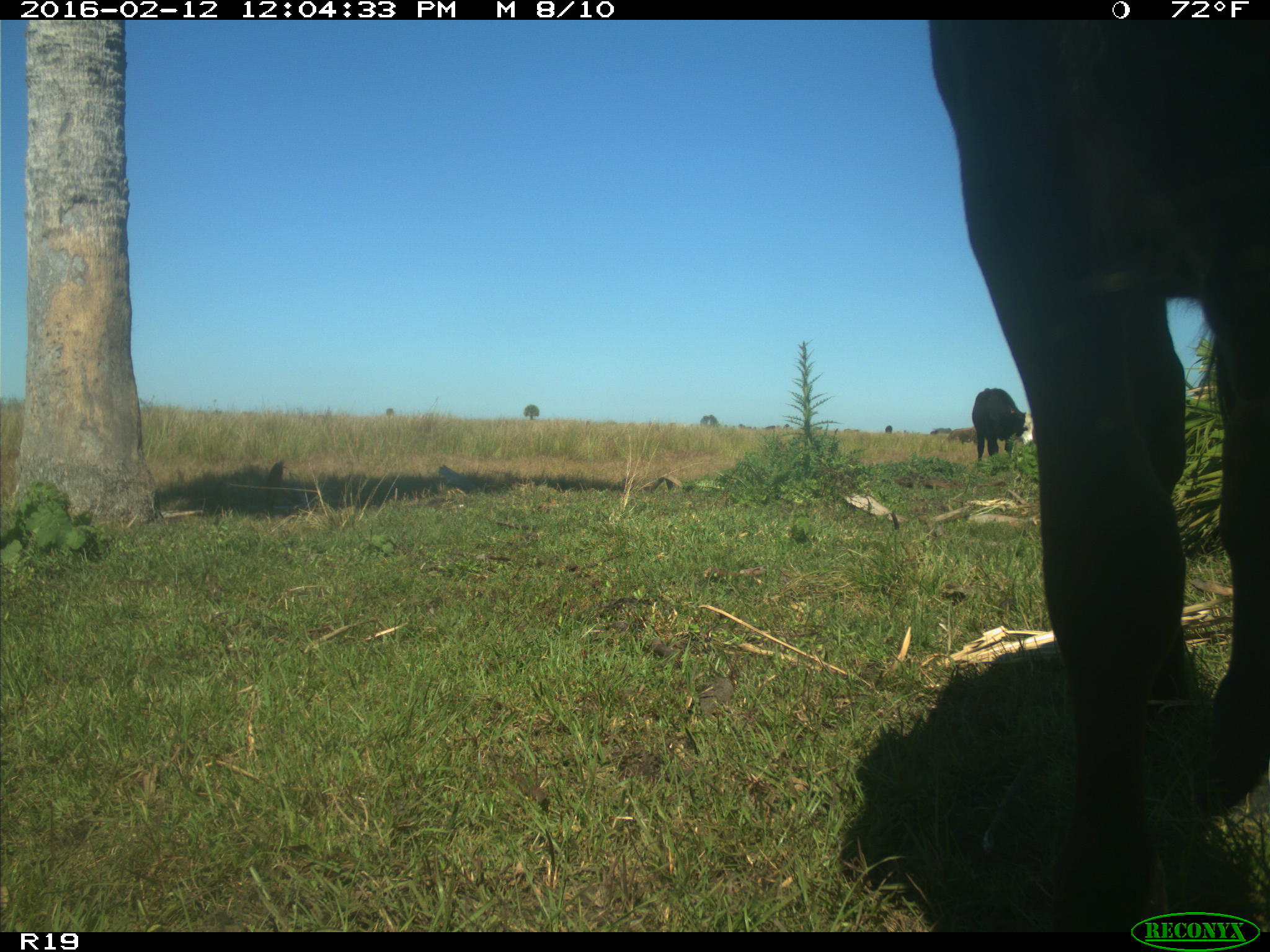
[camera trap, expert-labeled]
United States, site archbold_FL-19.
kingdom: Animalia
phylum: Chordata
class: Mammalia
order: Artiodactyla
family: Bovidae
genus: Bos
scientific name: Bos taurus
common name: domestic cow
Bos taurus (domestic cow).